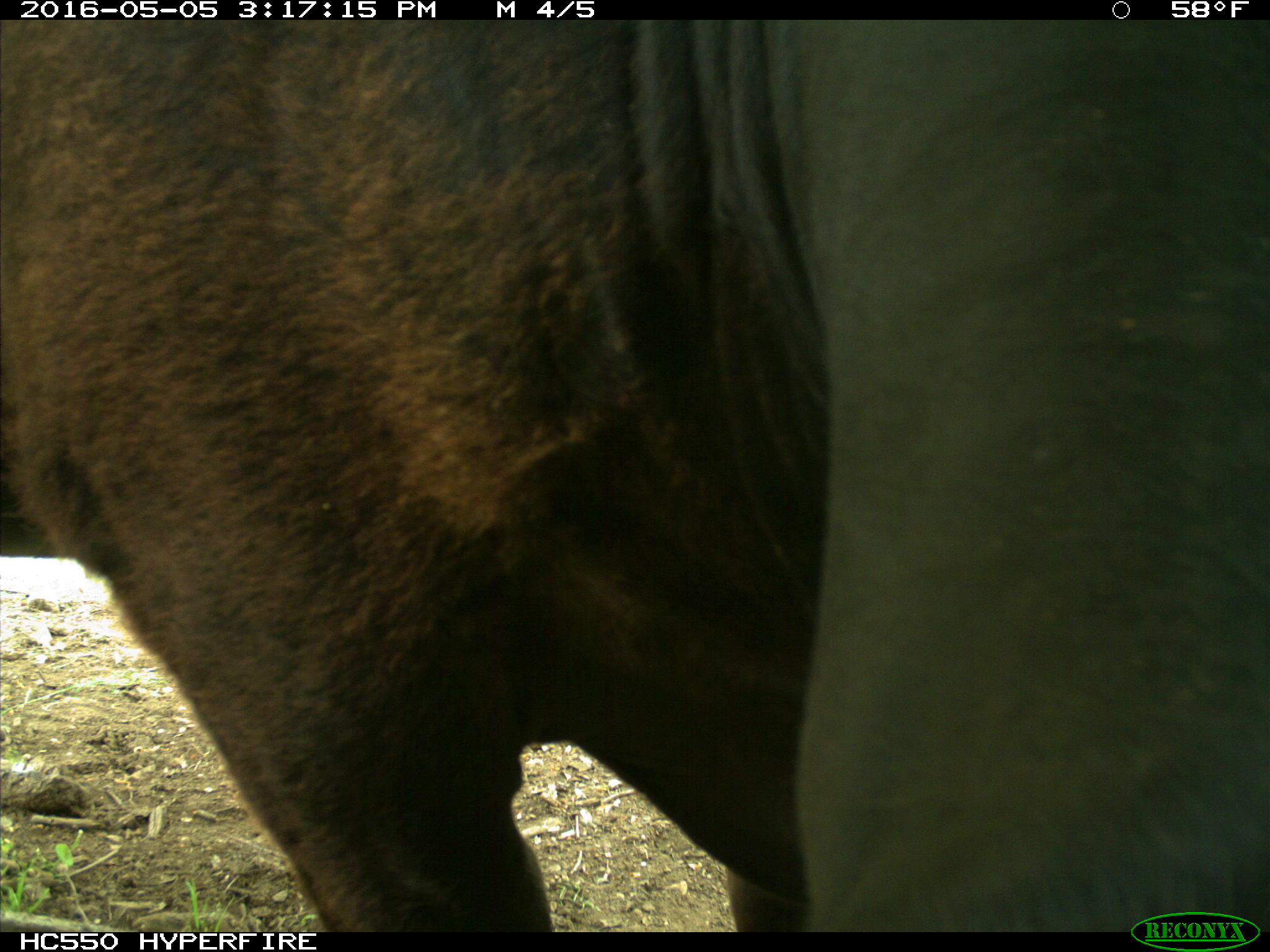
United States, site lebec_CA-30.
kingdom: Animalia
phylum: Chordata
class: Mammalia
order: Artiodactyla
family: Bovidae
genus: Bos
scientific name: Bos taurus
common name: domestic cow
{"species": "Bos taurus (domestic cow)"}